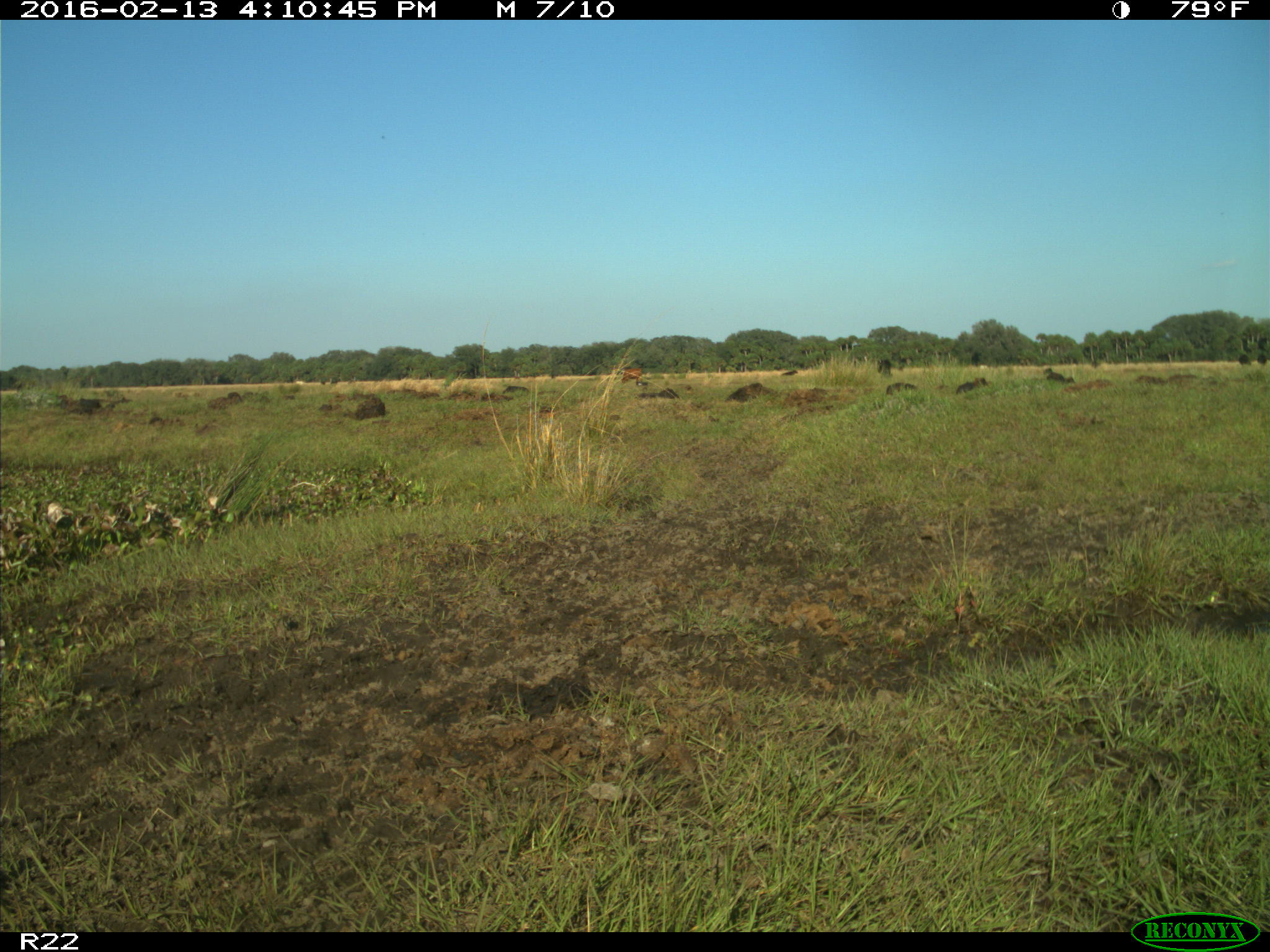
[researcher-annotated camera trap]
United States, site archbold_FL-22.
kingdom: Animalia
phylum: Chordata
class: Mammalia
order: Artiodactyla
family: Bovidae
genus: Bos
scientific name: Bos taurus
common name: domestic cow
Bos taurus (domestic cow).